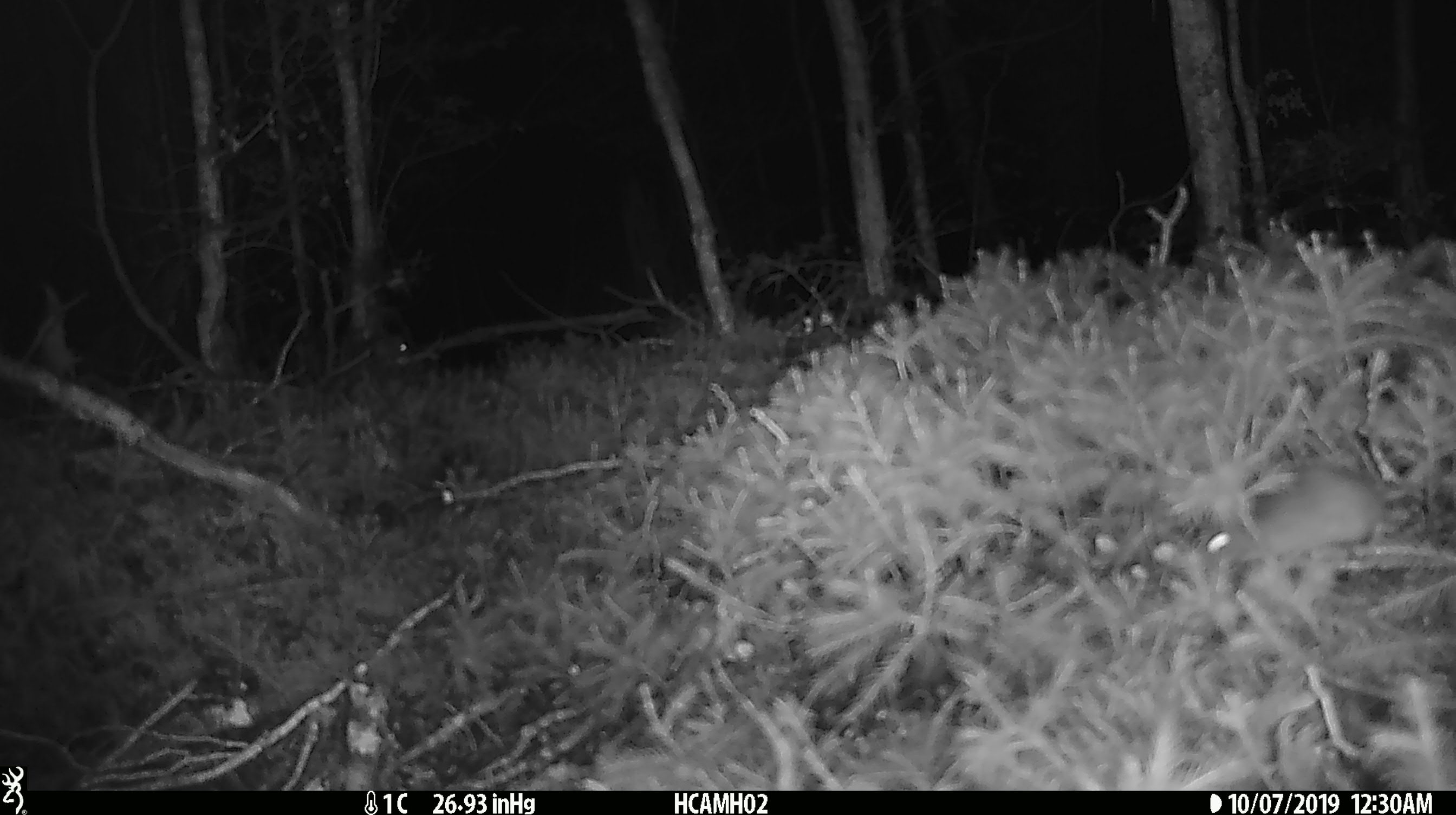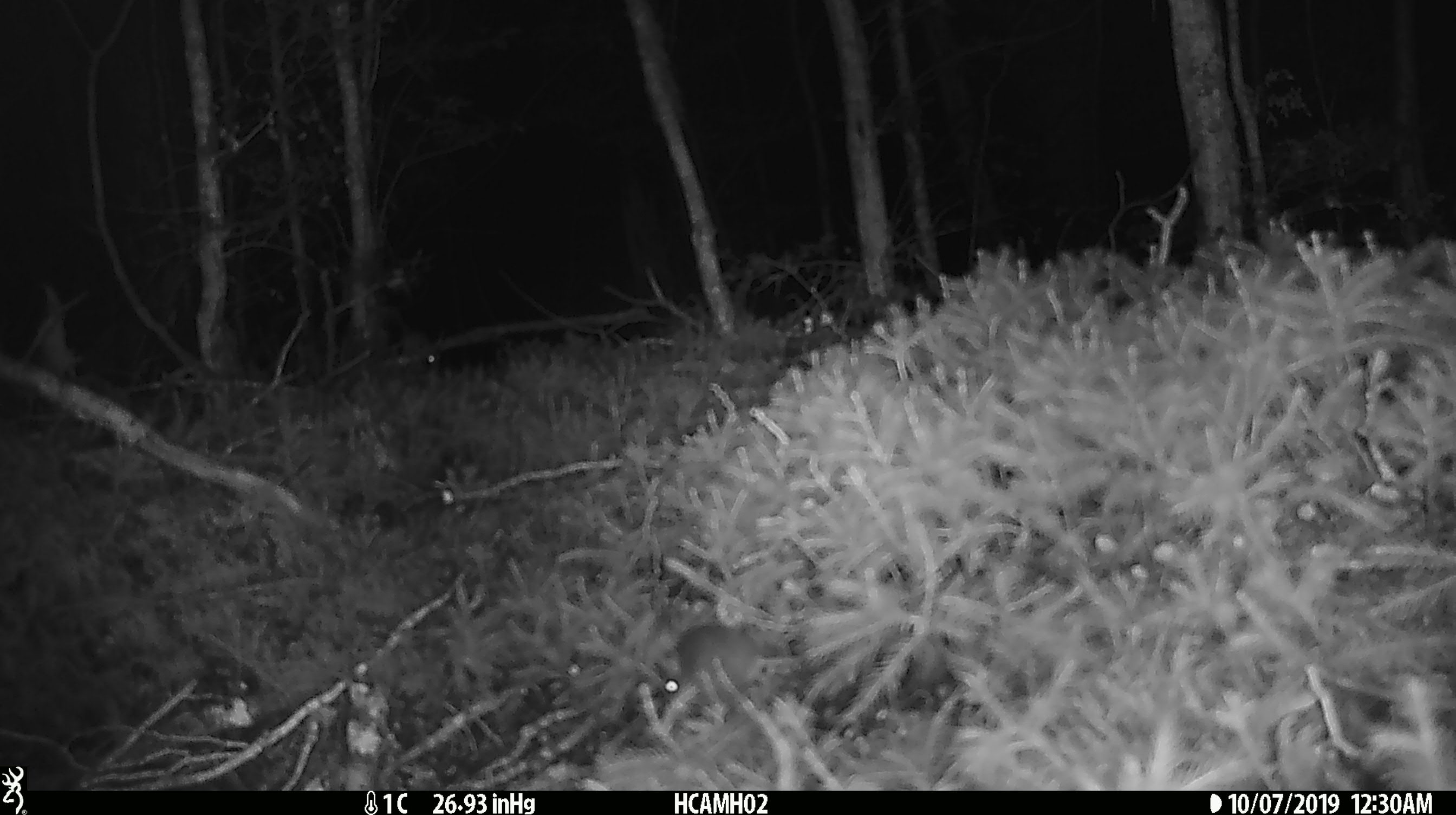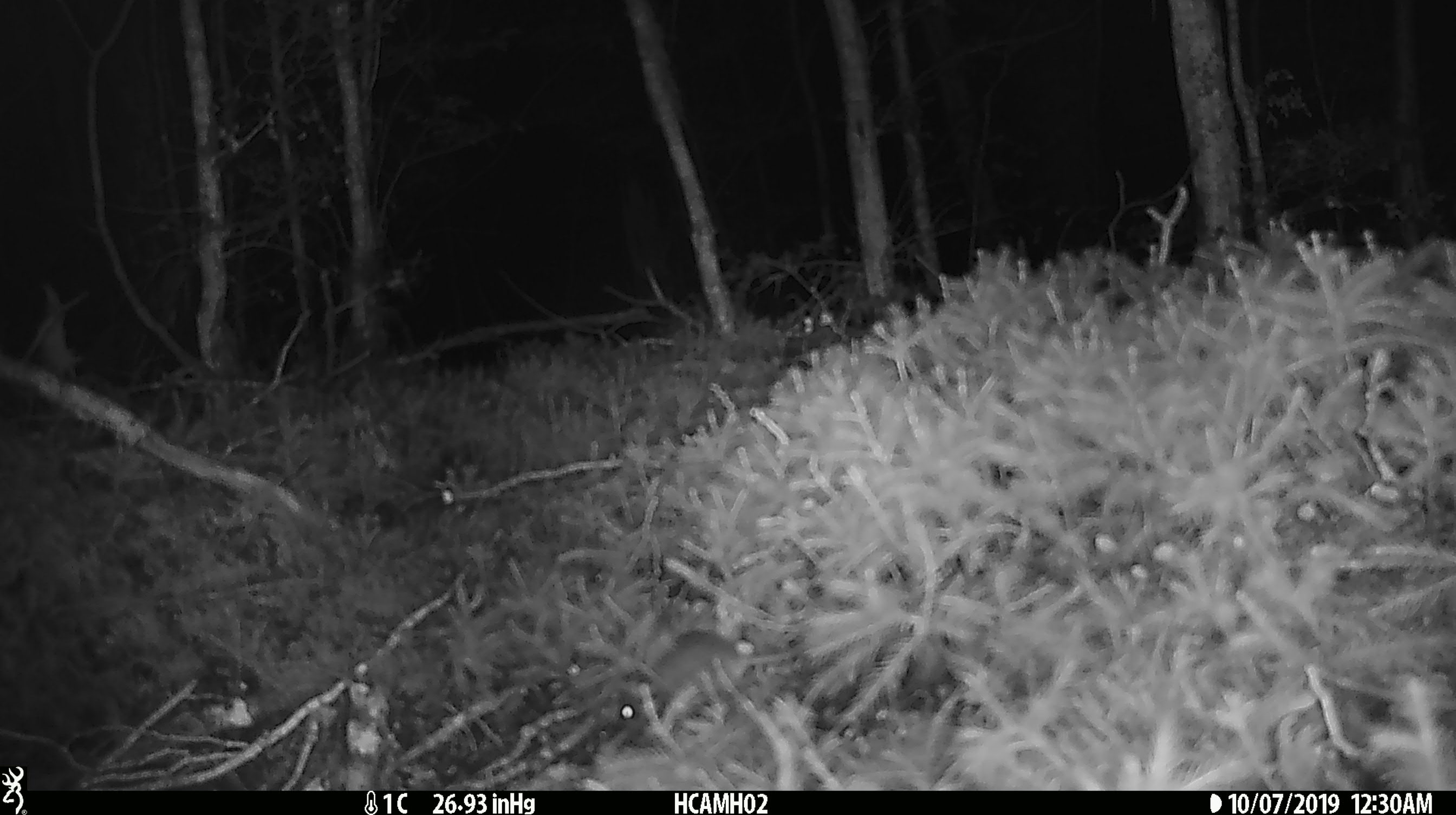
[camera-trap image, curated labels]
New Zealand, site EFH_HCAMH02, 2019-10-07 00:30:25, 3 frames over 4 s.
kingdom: Animalia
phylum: Chordata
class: Mammalia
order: Rodentia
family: Muridae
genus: Mus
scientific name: Mus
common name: mouse